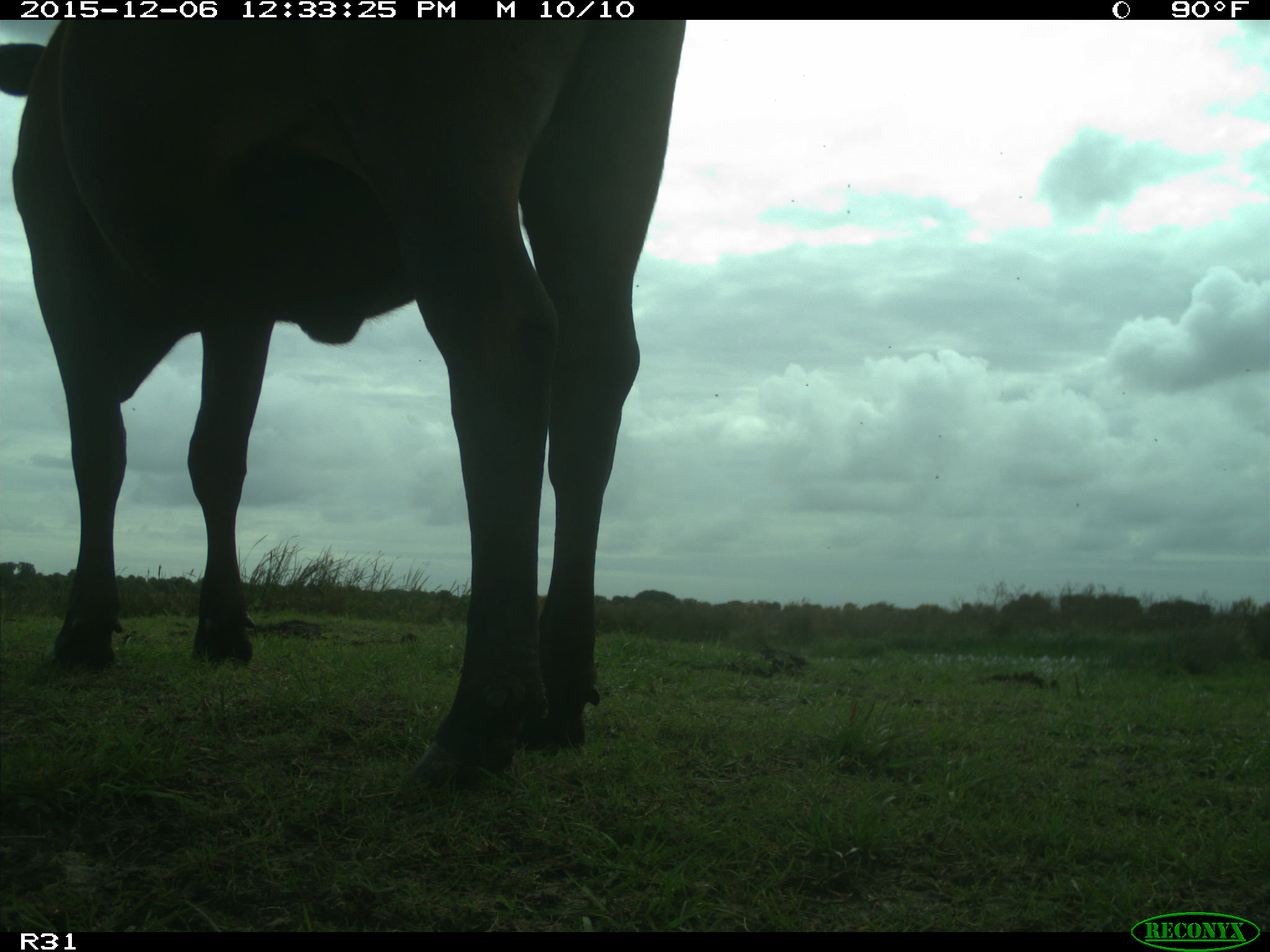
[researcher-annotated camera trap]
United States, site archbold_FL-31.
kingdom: Animalia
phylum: Chordata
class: Mammalia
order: Artiodactyla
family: Bovidae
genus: Bos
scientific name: Bos taurus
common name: domestic cow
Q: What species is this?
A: Bos taurus (domestic cow).